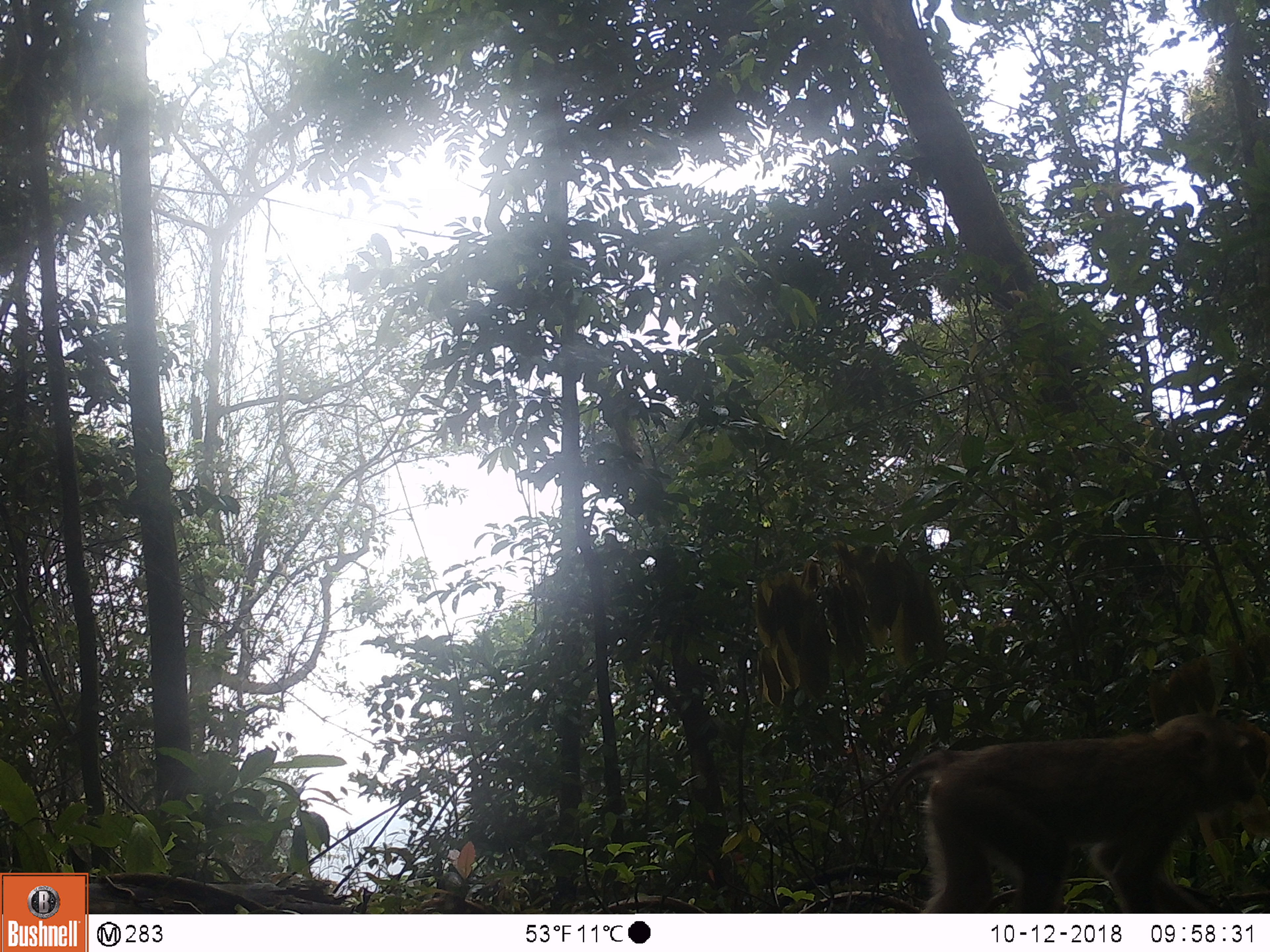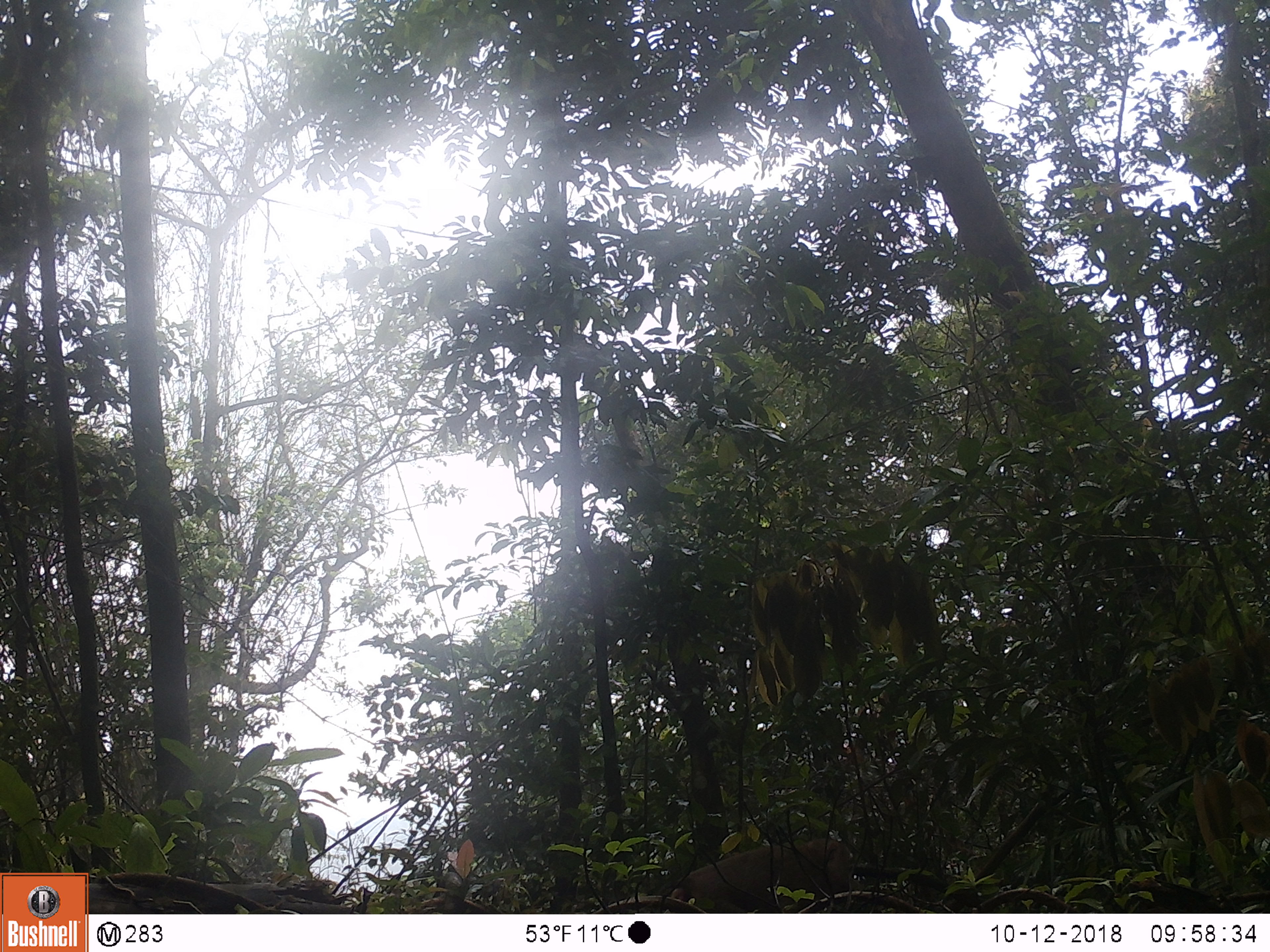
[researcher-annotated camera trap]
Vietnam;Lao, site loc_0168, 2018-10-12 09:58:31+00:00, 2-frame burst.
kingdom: Animalia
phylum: Chordata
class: Mammalia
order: Primates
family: Cercopithecidae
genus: Macaca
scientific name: Macaca nemestrina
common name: pig-tailed macaque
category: pig tailed macaque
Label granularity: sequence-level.